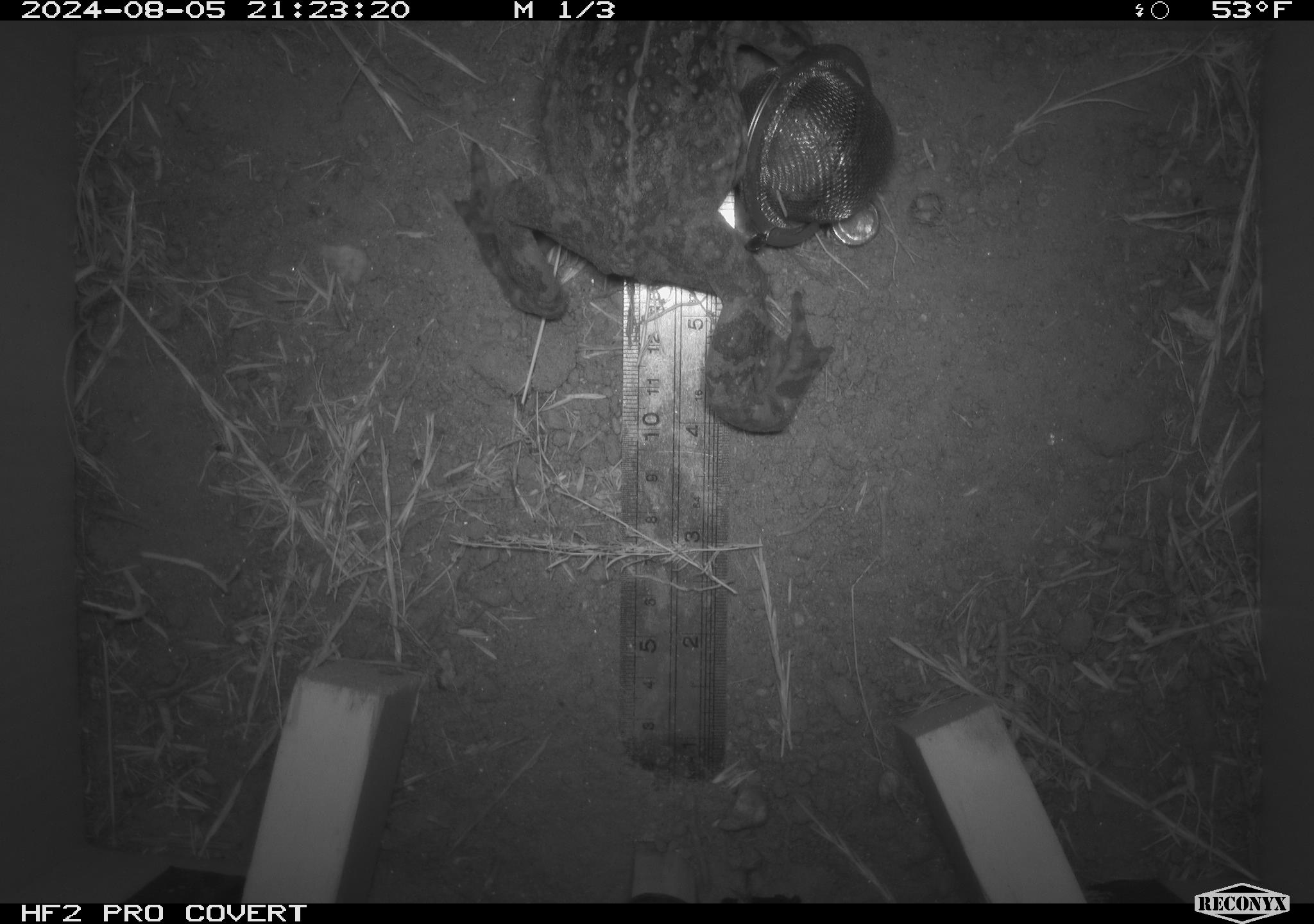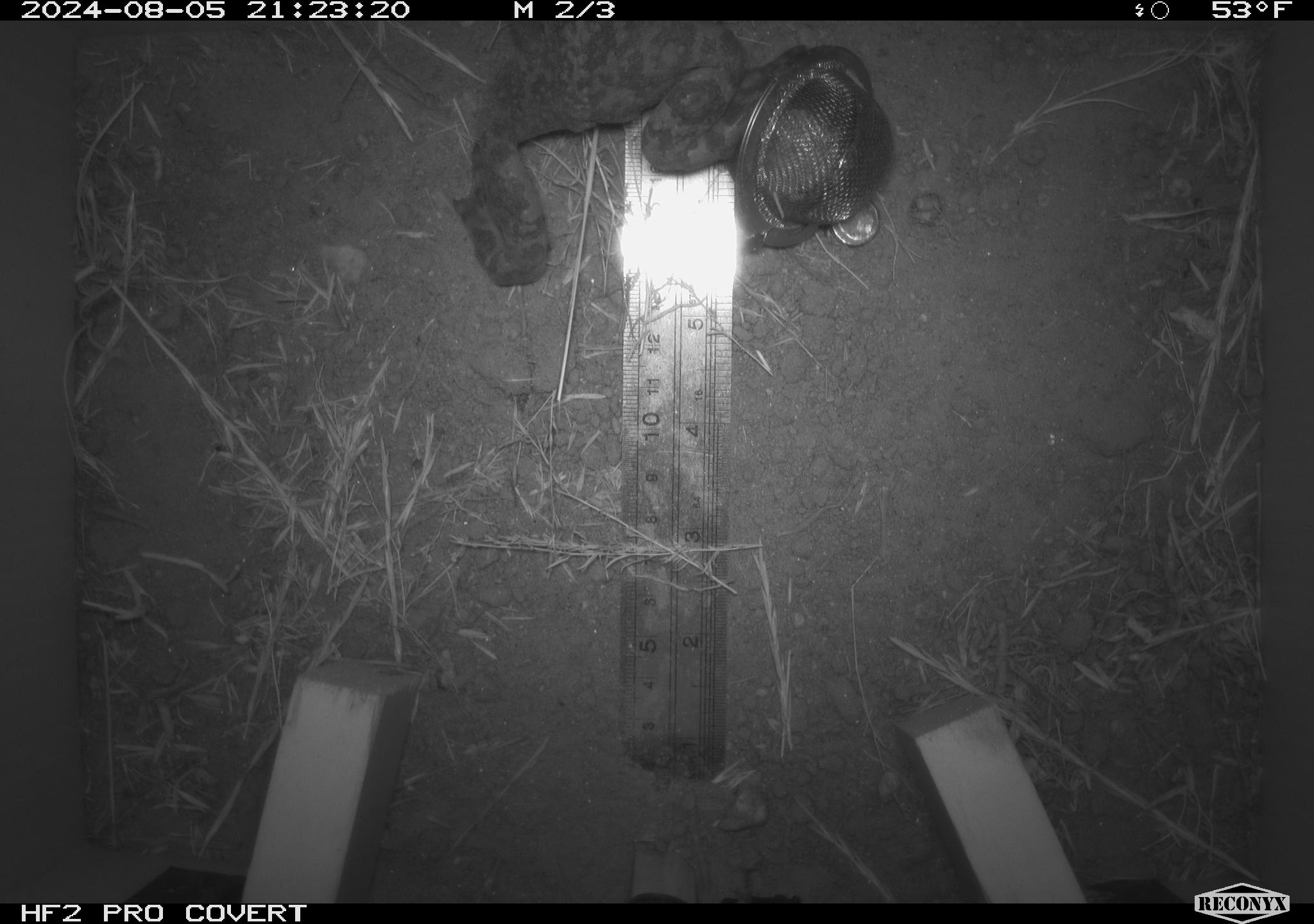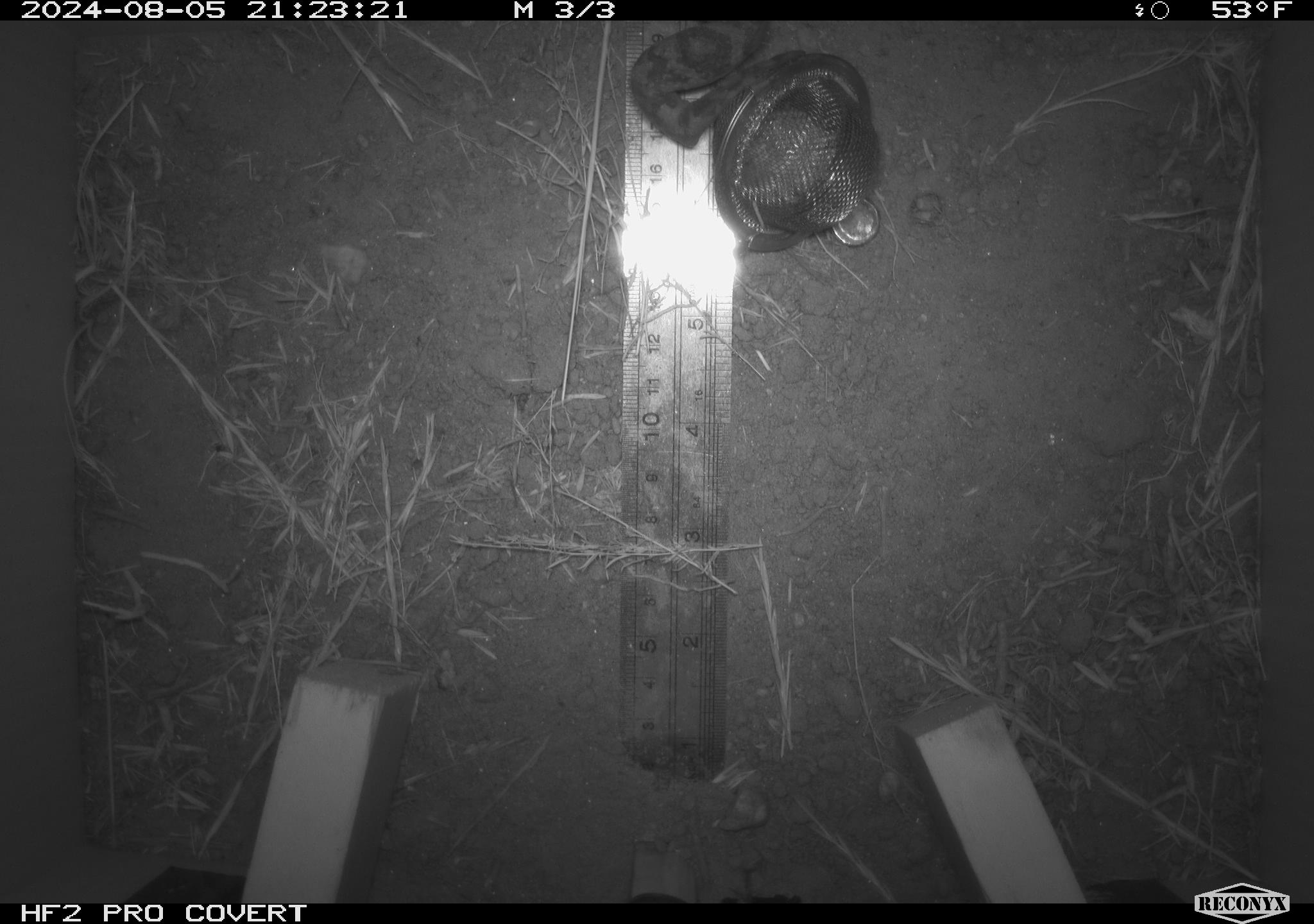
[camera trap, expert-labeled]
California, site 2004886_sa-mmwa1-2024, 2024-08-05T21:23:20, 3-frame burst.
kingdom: Animalia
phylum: Chordata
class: Amphibia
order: Anura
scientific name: Anura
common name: frogs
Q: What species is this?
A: Frogs (Anura).